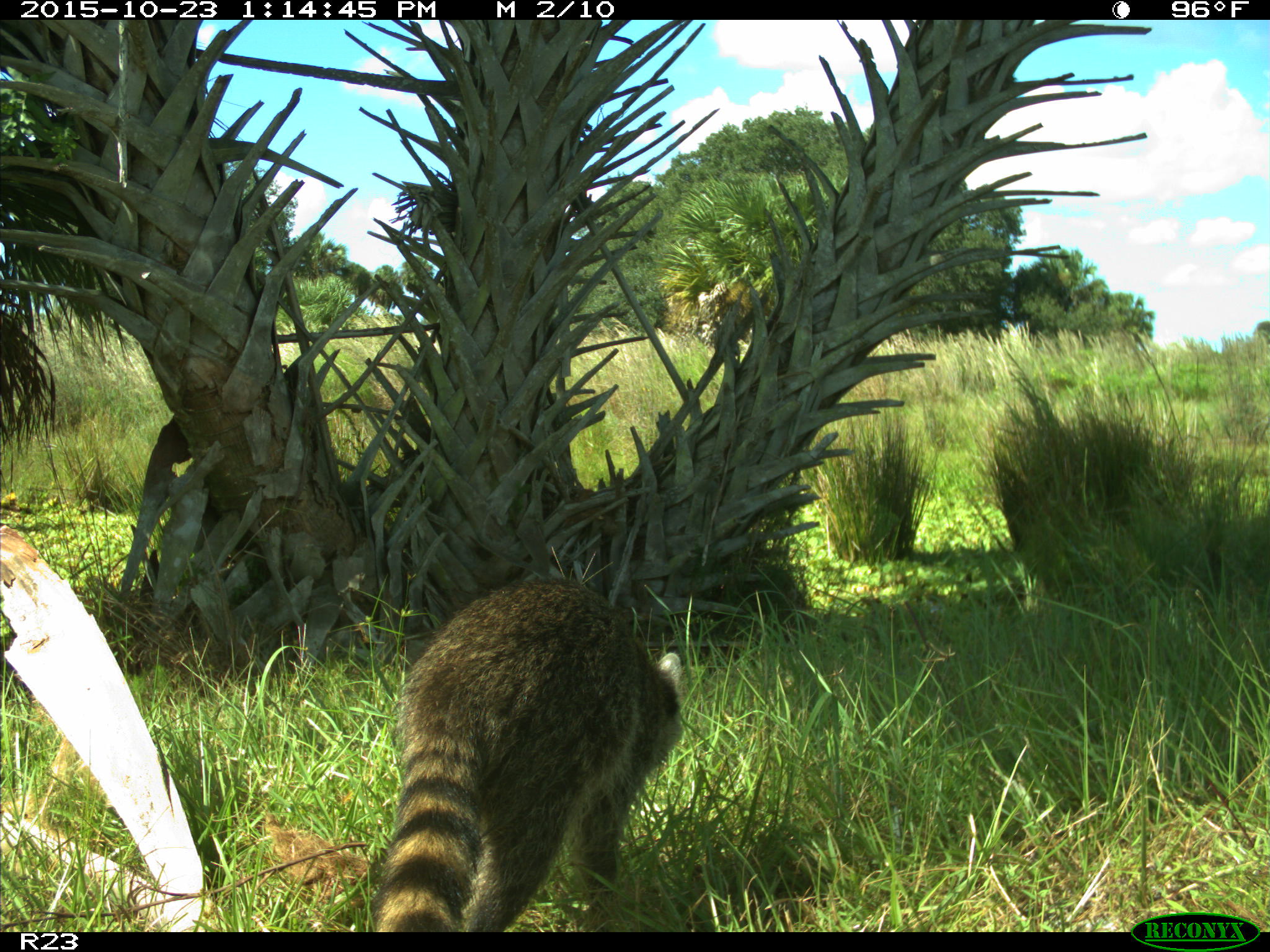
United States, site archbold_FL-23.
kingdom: Animalia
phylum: Chordata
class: Mammalia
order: Carnivora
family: Procyonidae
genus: Procyon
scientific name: Procyon lotor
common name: common raccoon